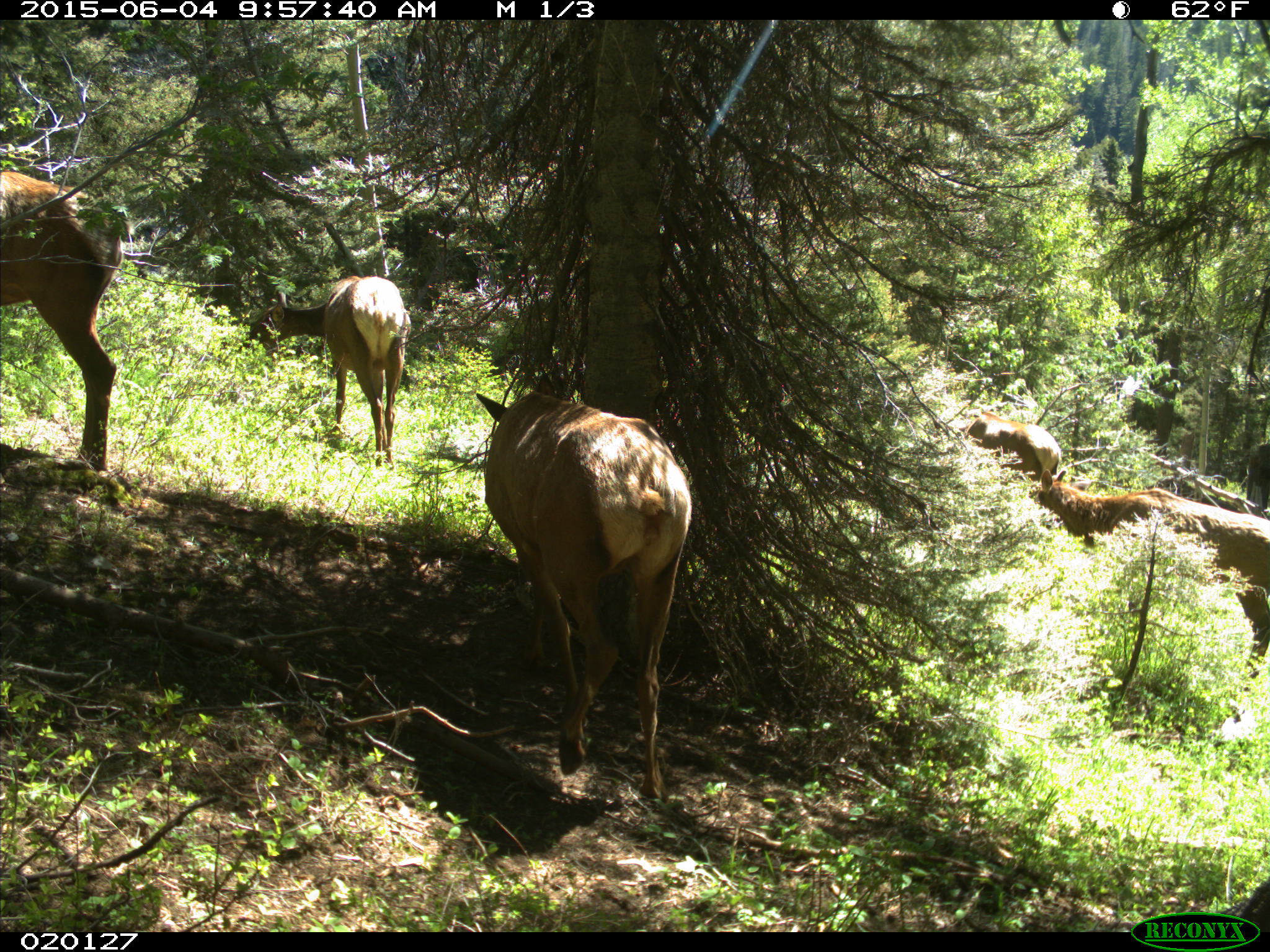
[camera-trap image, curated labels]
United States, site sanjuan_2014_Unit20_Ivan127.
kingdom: Animalia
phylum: Chordata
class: Mammalia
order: Artiodactyla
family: Cervidae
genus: Cervus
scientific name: Cervus elaphus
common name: red deer